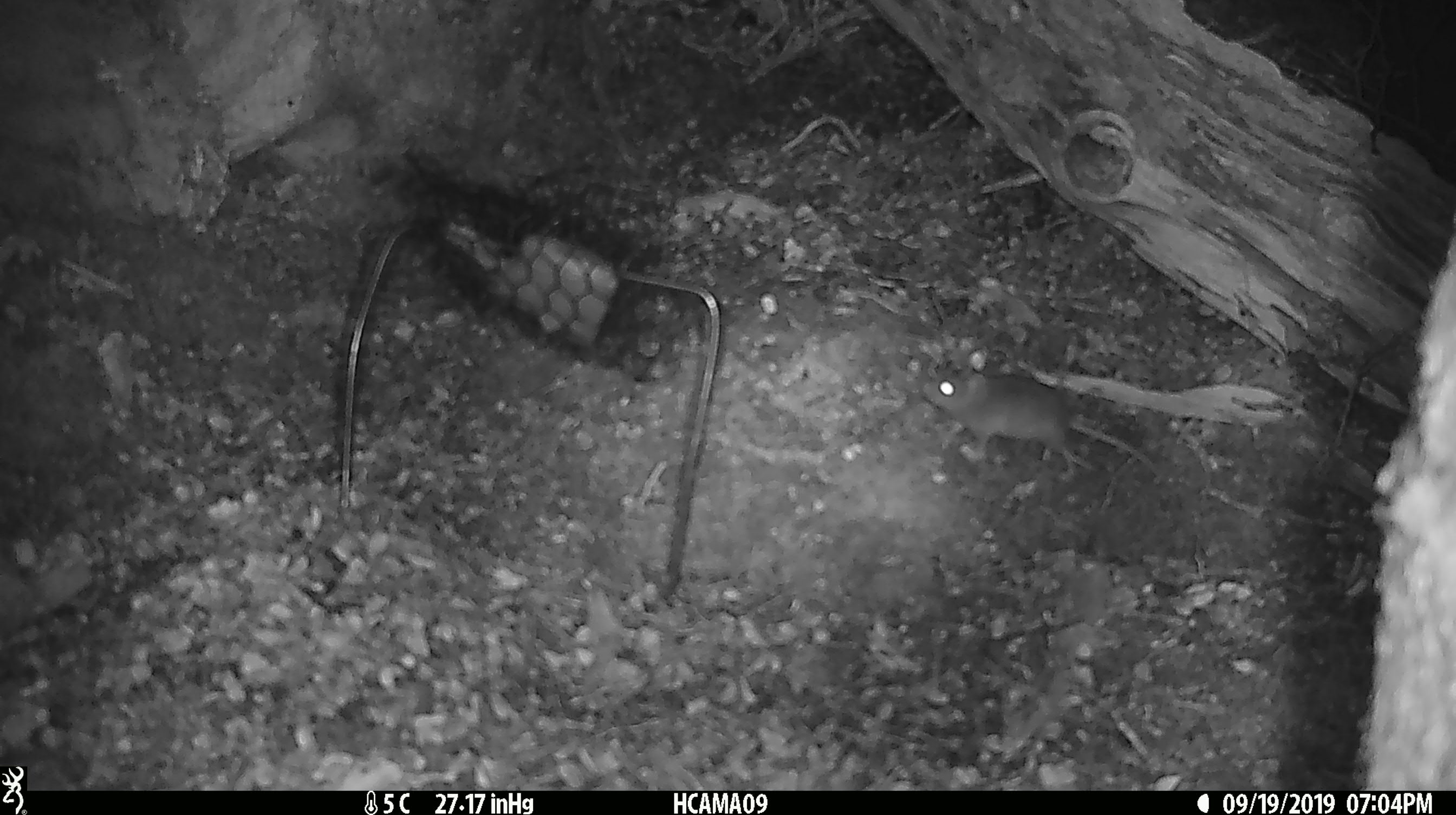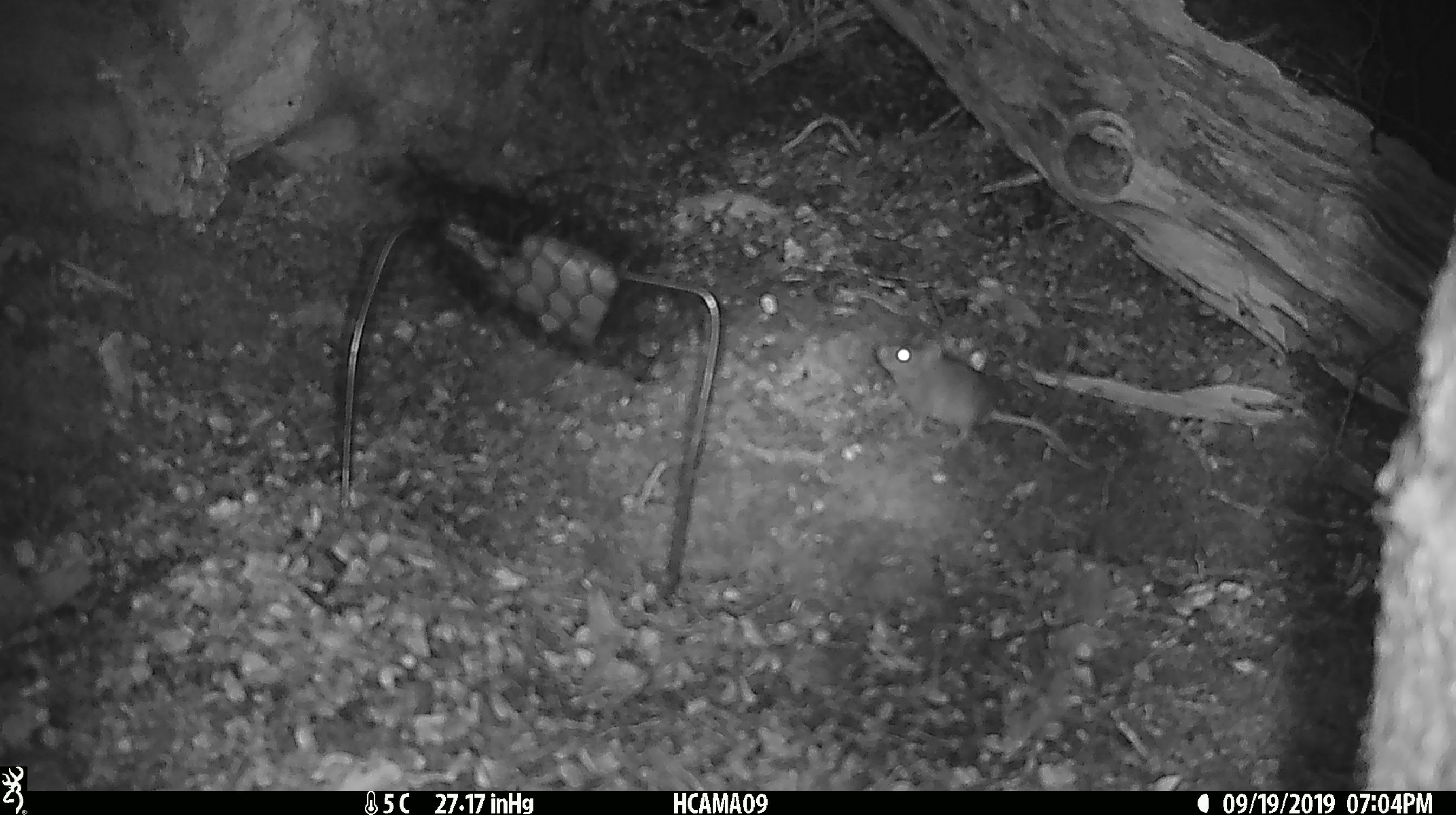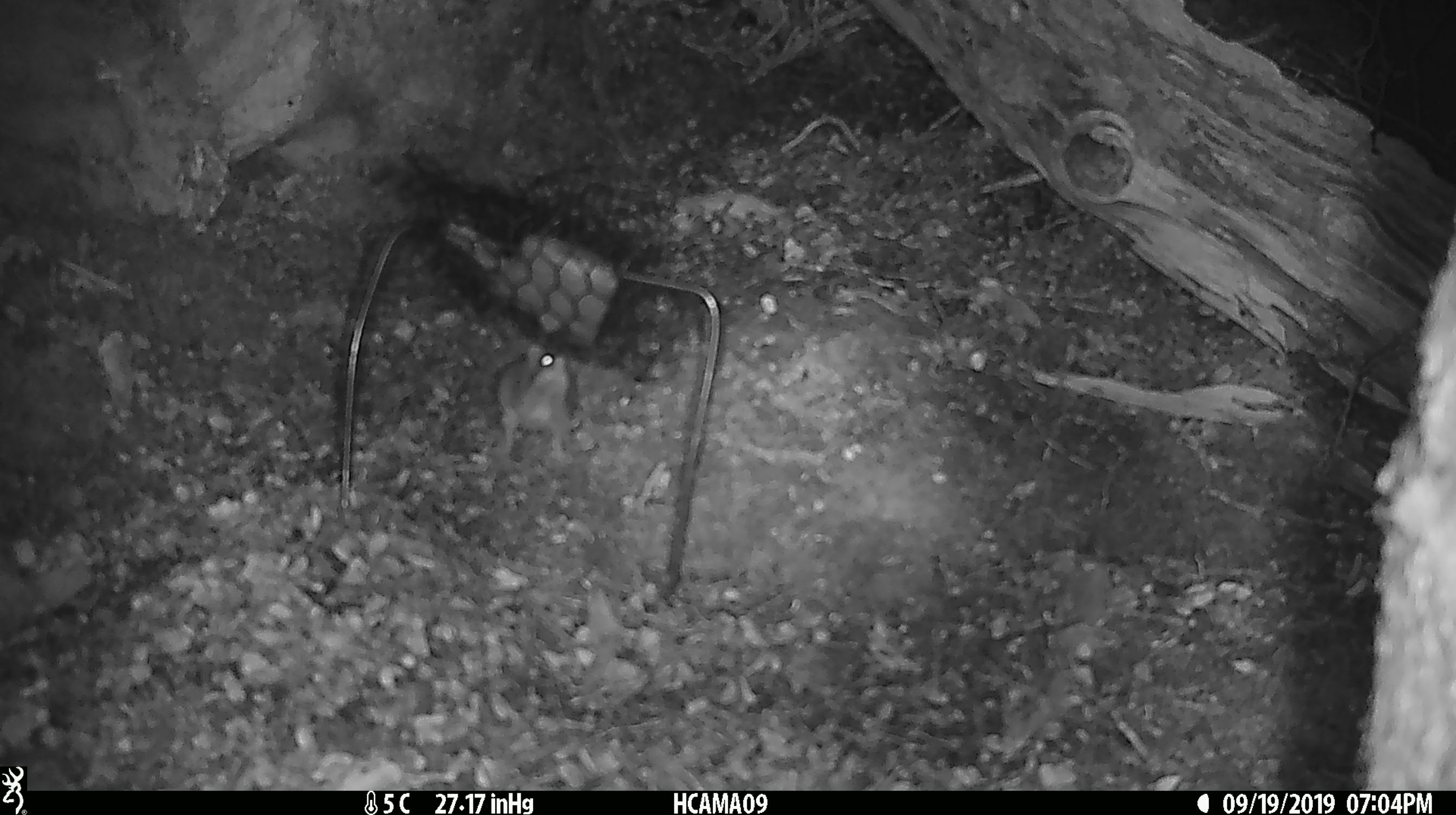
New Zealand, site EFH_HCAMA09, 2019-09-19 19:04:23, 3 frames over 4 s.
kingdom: Animalia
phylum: Chordata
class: Mammalia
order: Rodentia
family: Muridae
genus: Mus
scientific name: Mus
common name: mouse